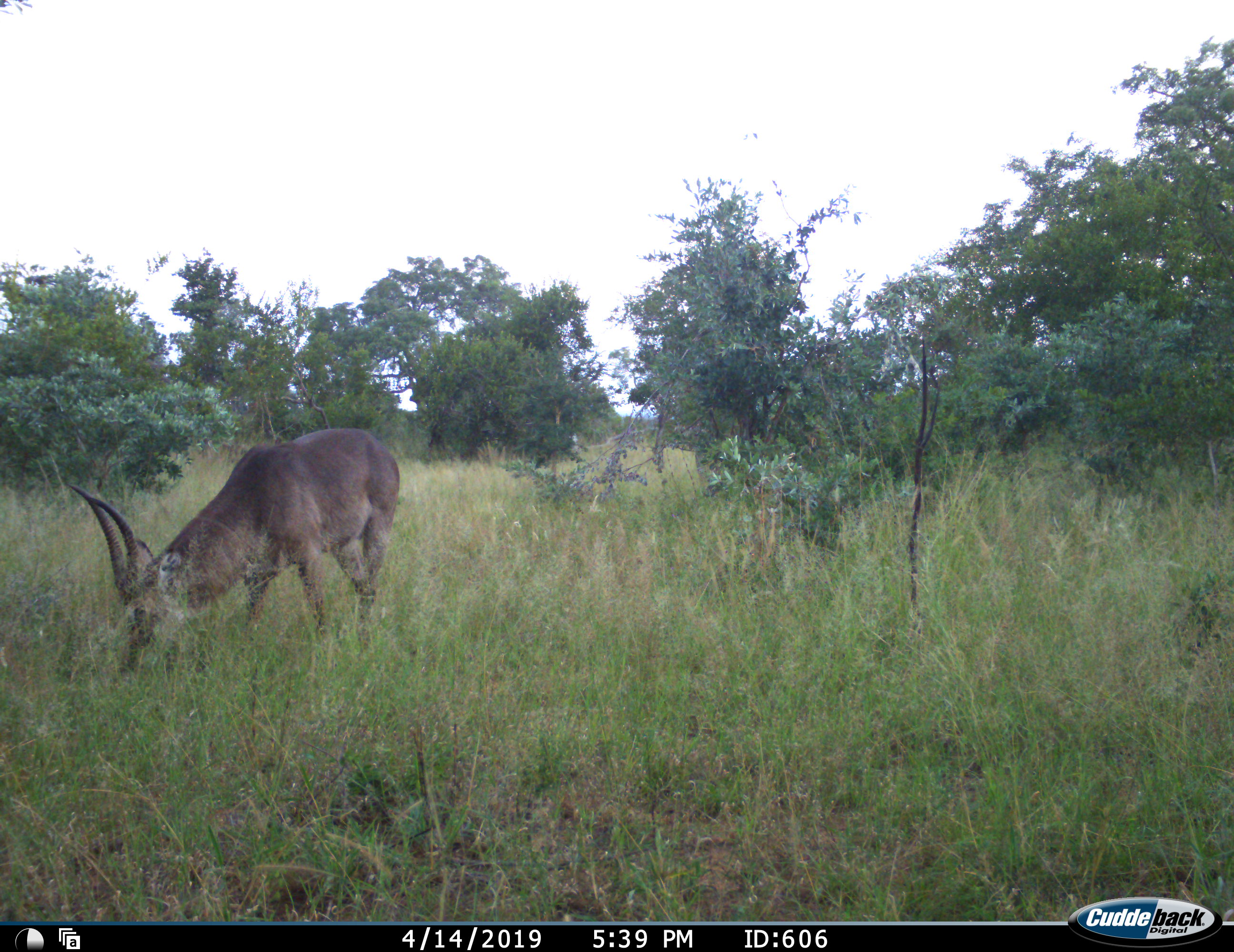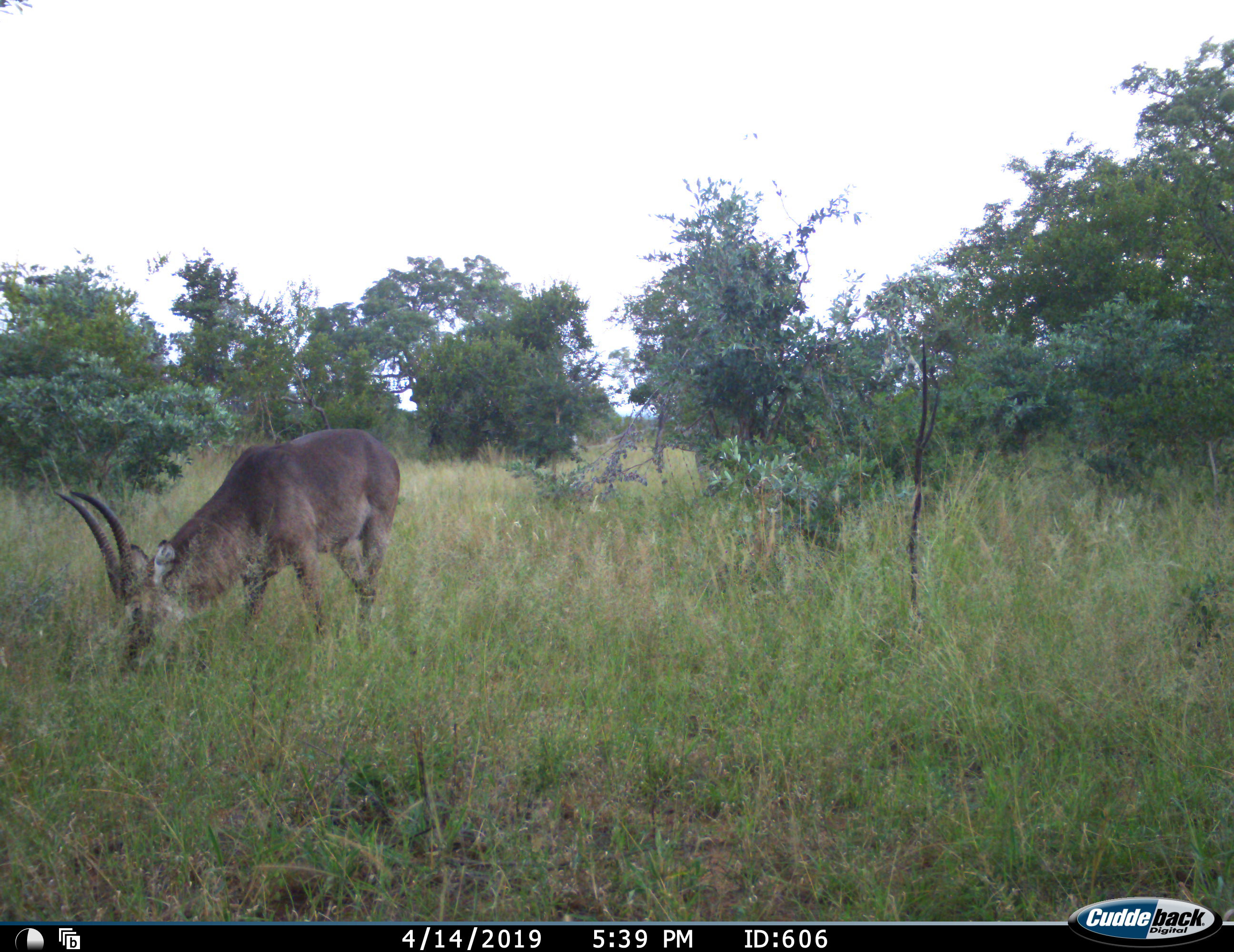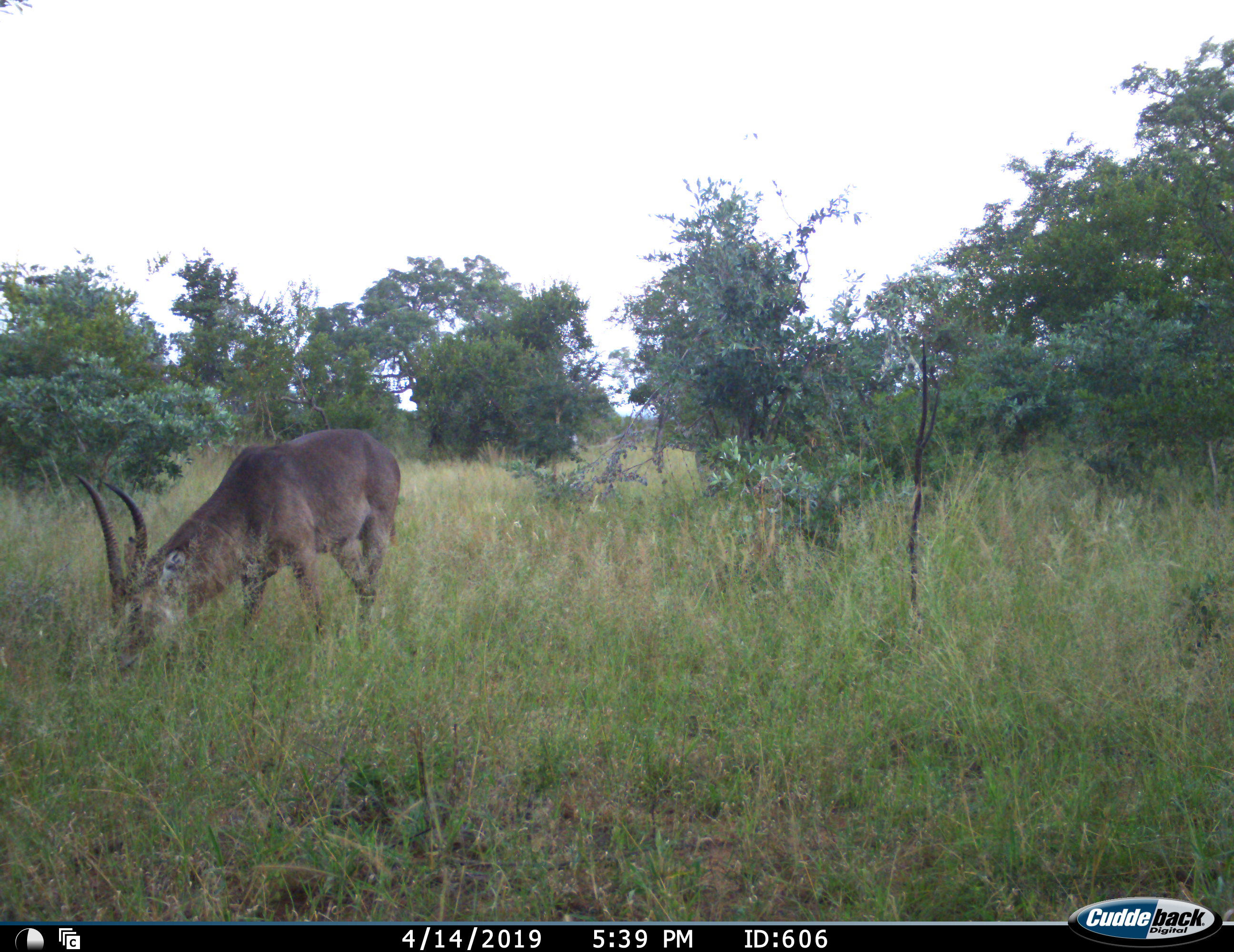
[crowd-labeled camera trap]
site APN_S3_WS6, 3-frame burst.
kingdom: Animalia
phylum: Chordata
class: Mammalia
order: Artiodactyla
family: Bovidae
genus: Kobus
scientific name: Kobus ellipsiprymnus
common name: waterbuck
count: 1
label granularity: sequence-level